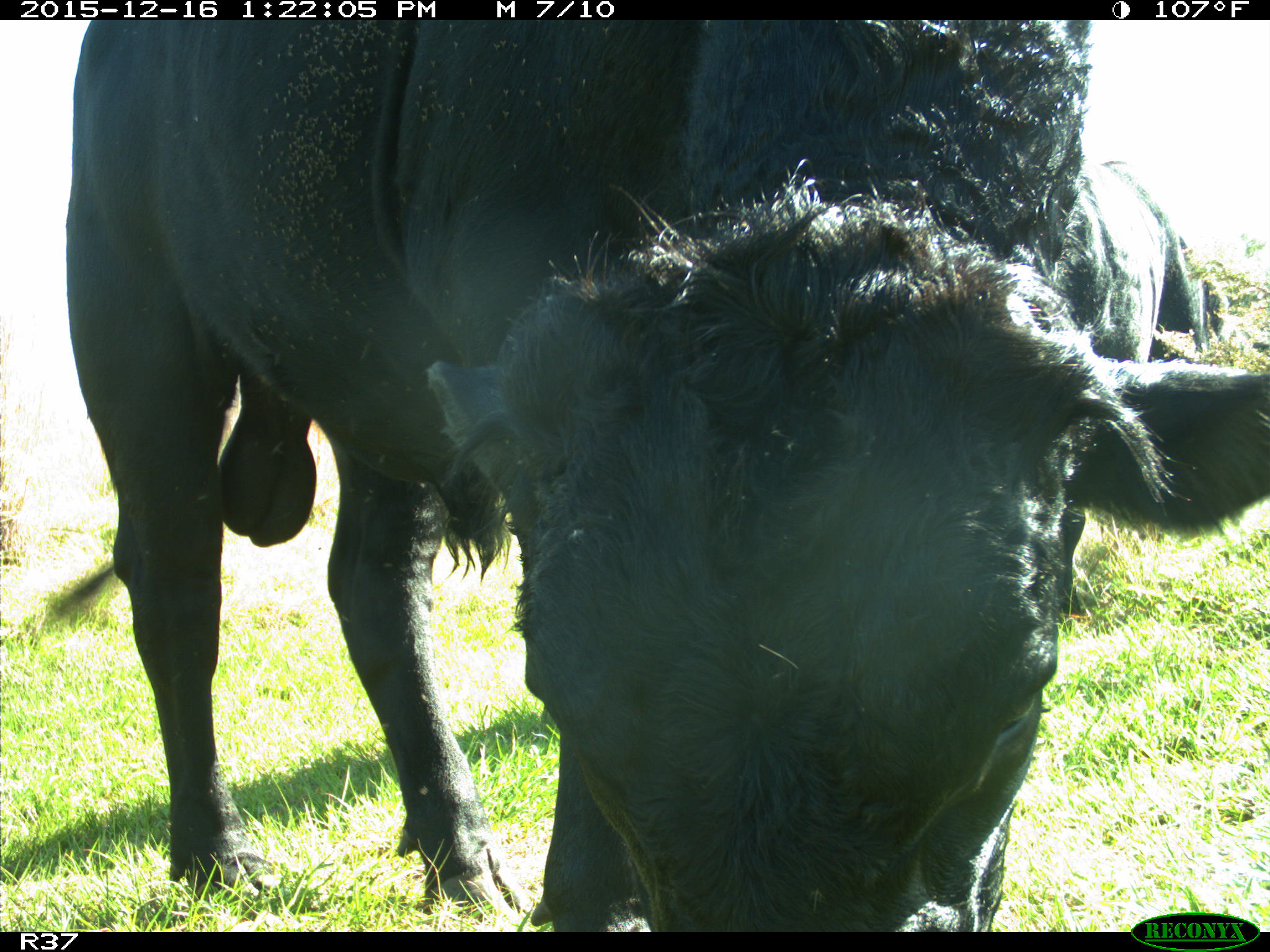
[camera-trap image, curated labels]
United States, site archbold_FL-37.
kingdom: Animalia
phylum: Chordata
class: Mammalia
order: Artiodactyla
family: Bovidae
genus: Bos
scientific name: Bos taurus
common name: domestic cow